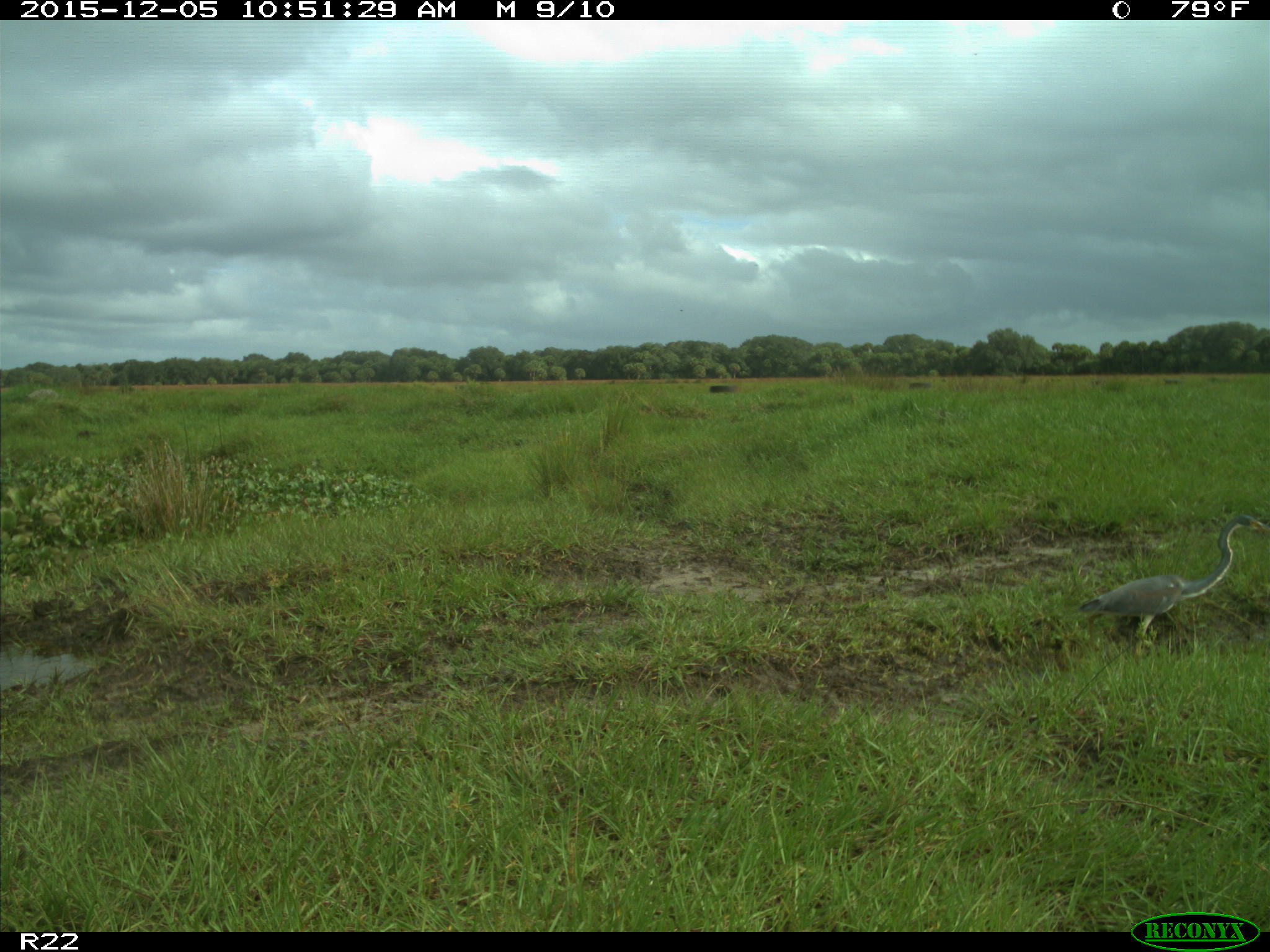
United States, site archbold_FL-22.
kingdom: Animalia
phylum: Chordata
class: Aves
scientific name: Aves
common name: birds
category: unidentified bird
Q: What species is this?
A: Unidentified bird (birds) (Aves).